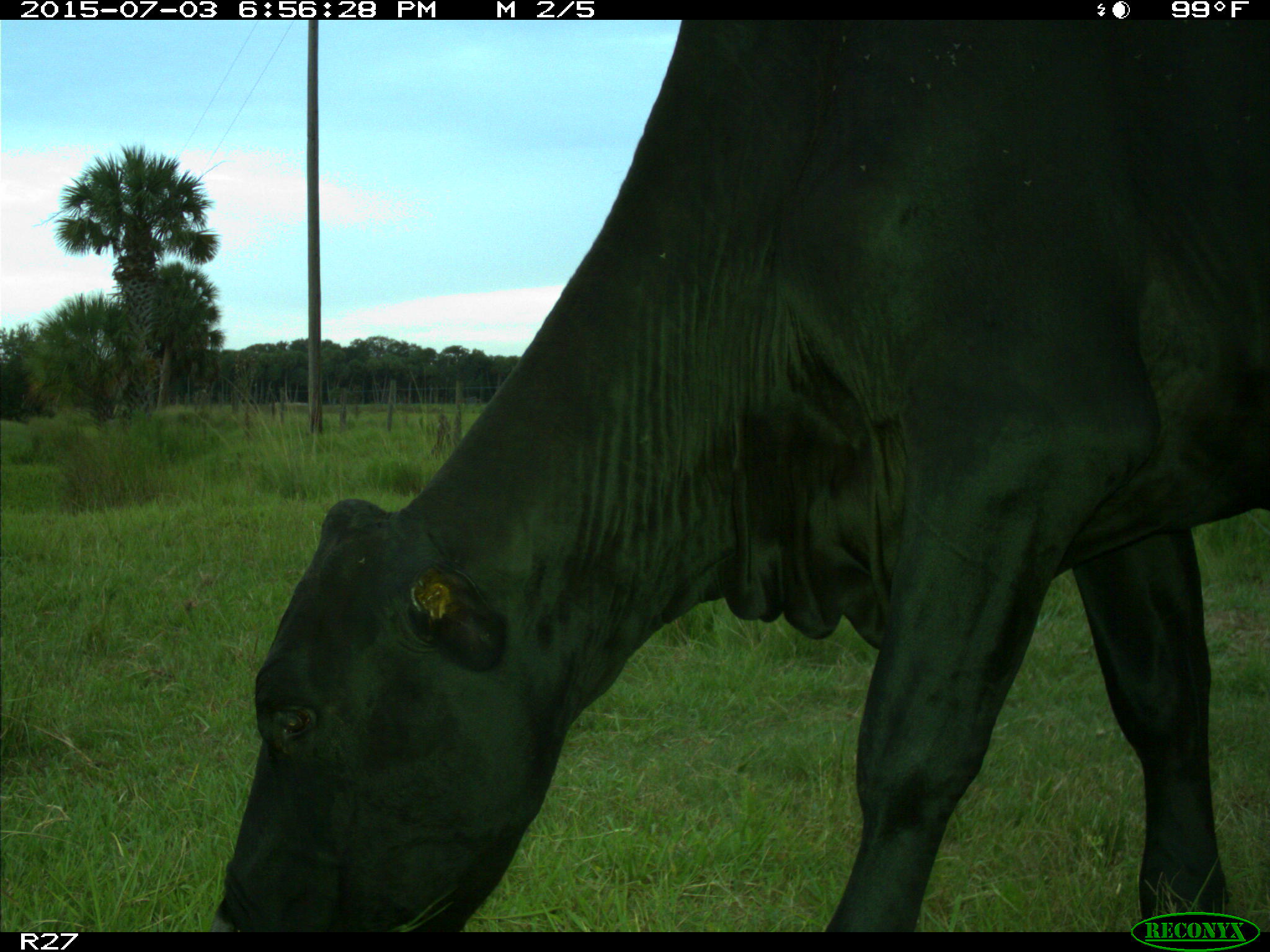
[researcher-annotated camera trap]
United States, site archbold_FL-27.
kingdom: Animalia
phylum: Chordata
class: Mammalia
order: Artiodactyla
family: Bovidae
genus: Bos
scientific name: Bos taurus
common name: domestic cow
Bos taurus (domestic cow).